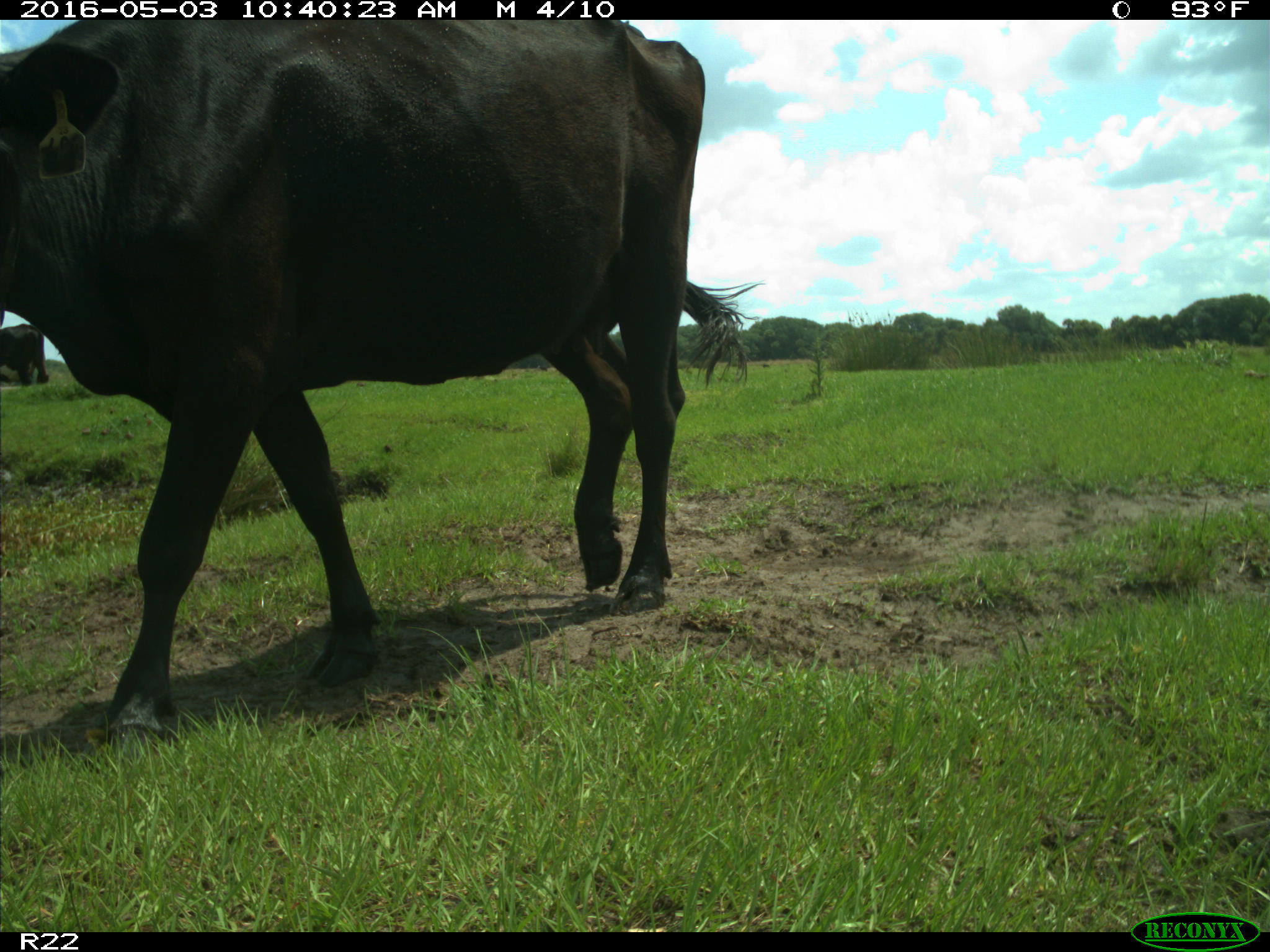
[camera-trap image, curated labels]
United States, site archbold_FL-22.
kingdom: Animalia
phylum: Chordata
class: Mammalia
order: Artiodactyla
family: Bovidae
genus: Bos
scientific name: Bos taurus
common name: domestic cow